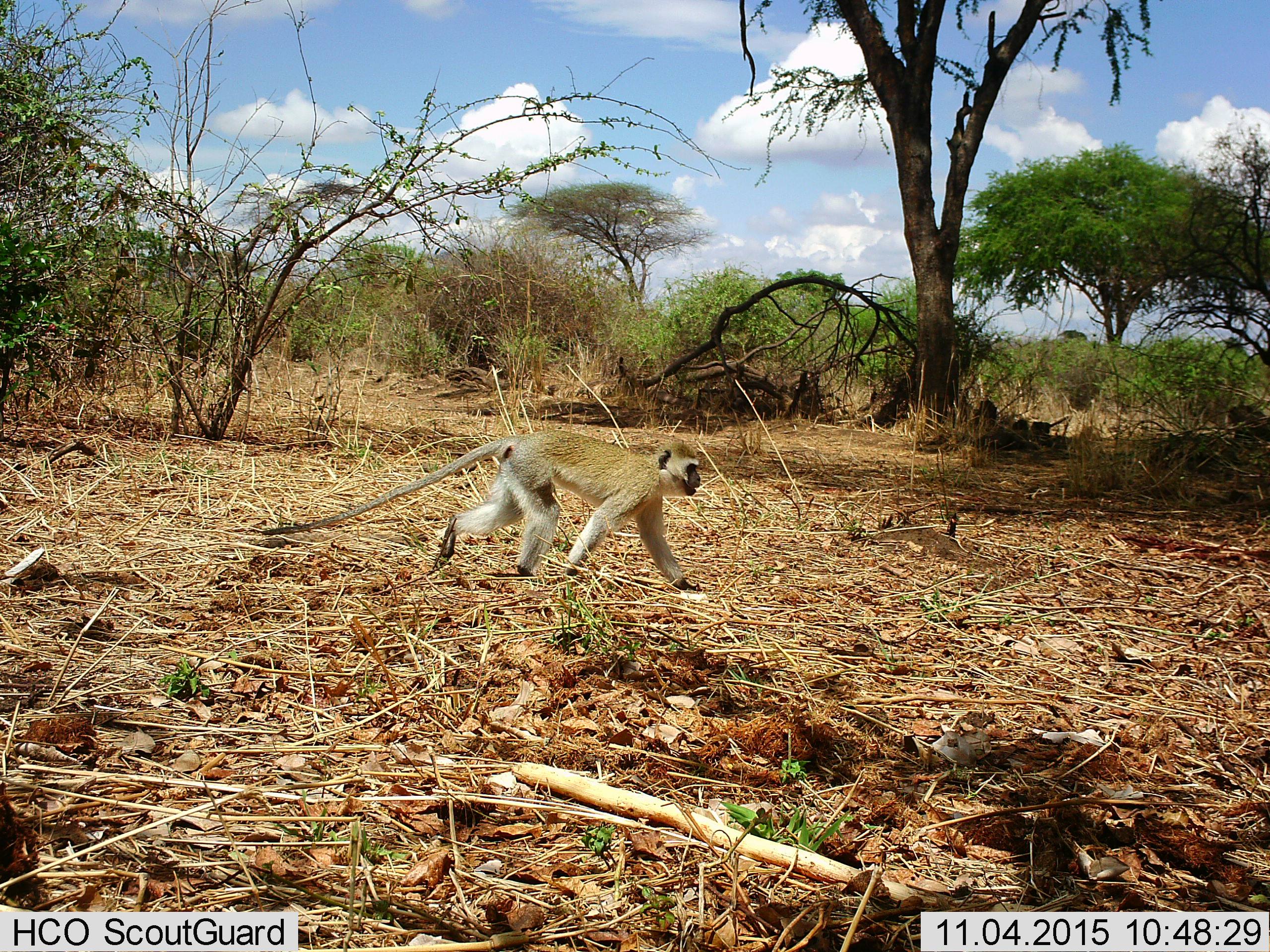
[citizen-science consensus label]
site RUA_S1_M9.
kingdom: Animalia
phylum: Chordata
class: Mammalia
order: Primates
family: Cercopithecidae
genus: Chlorocebus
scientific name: Chlorocebus pygerythrus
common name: vervet monkey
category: monkeyvervet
Monkeyvervet (vervet monkey) (Chlorocebus pygerythrus), count 1. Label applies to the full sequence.